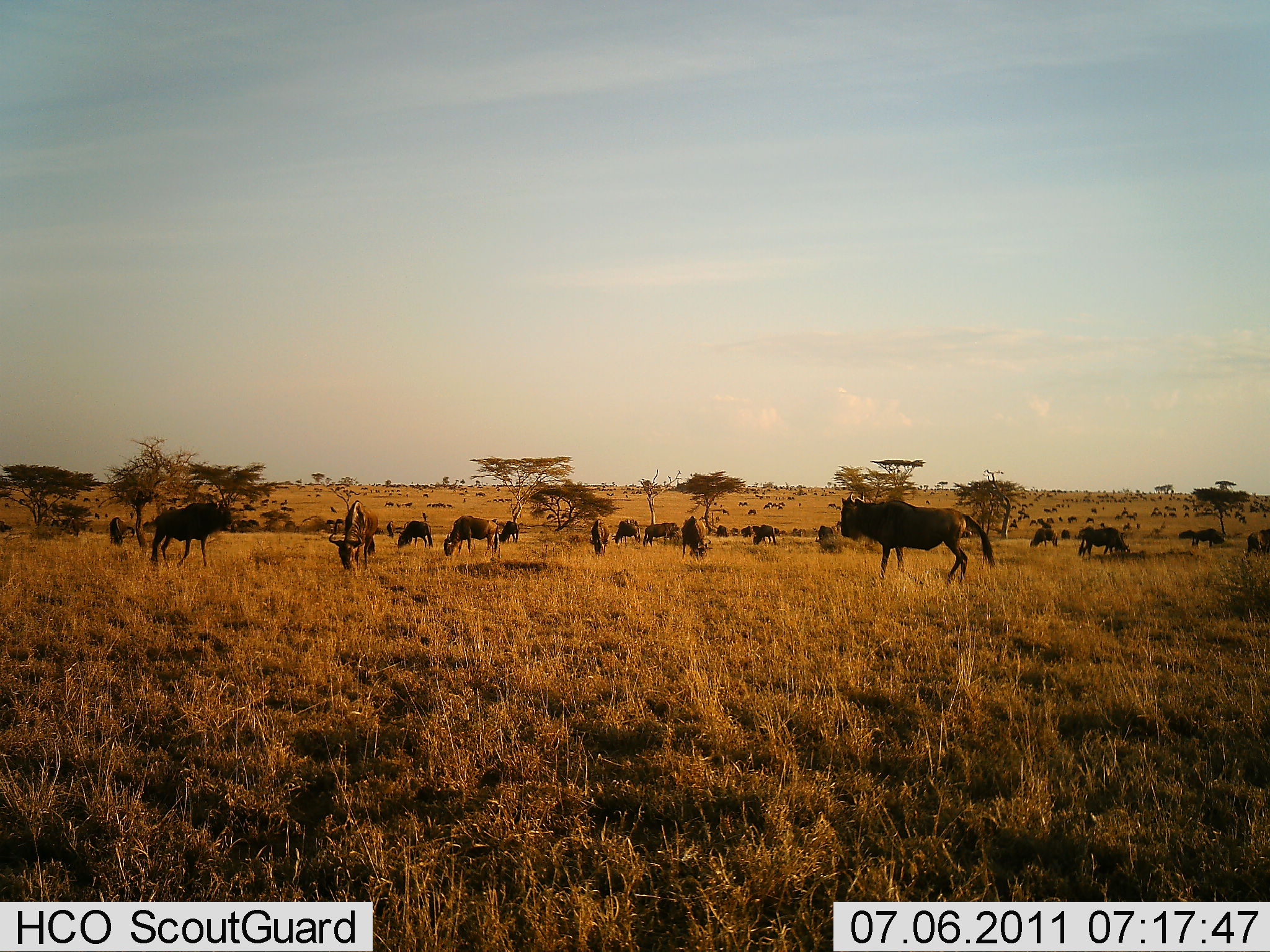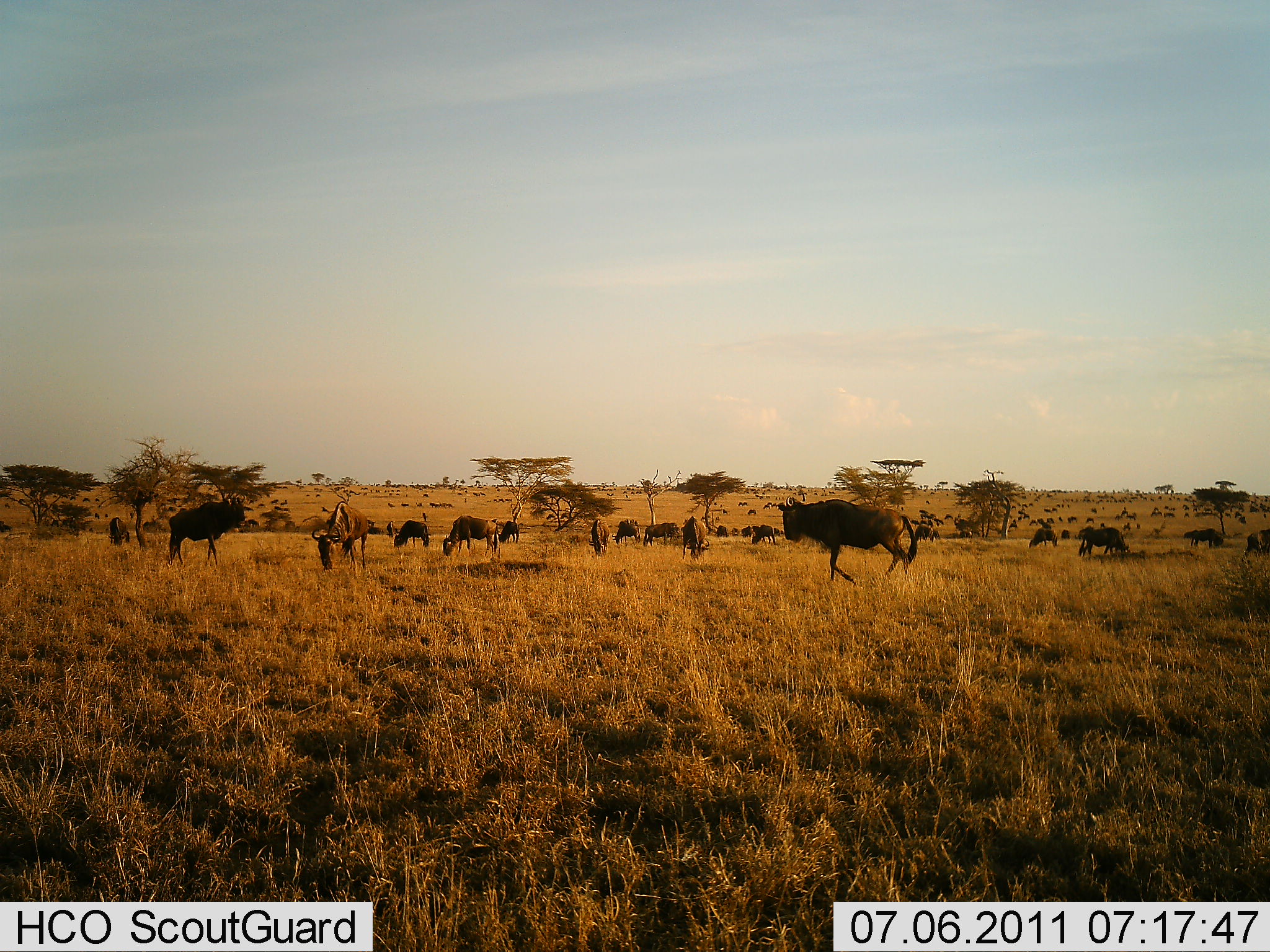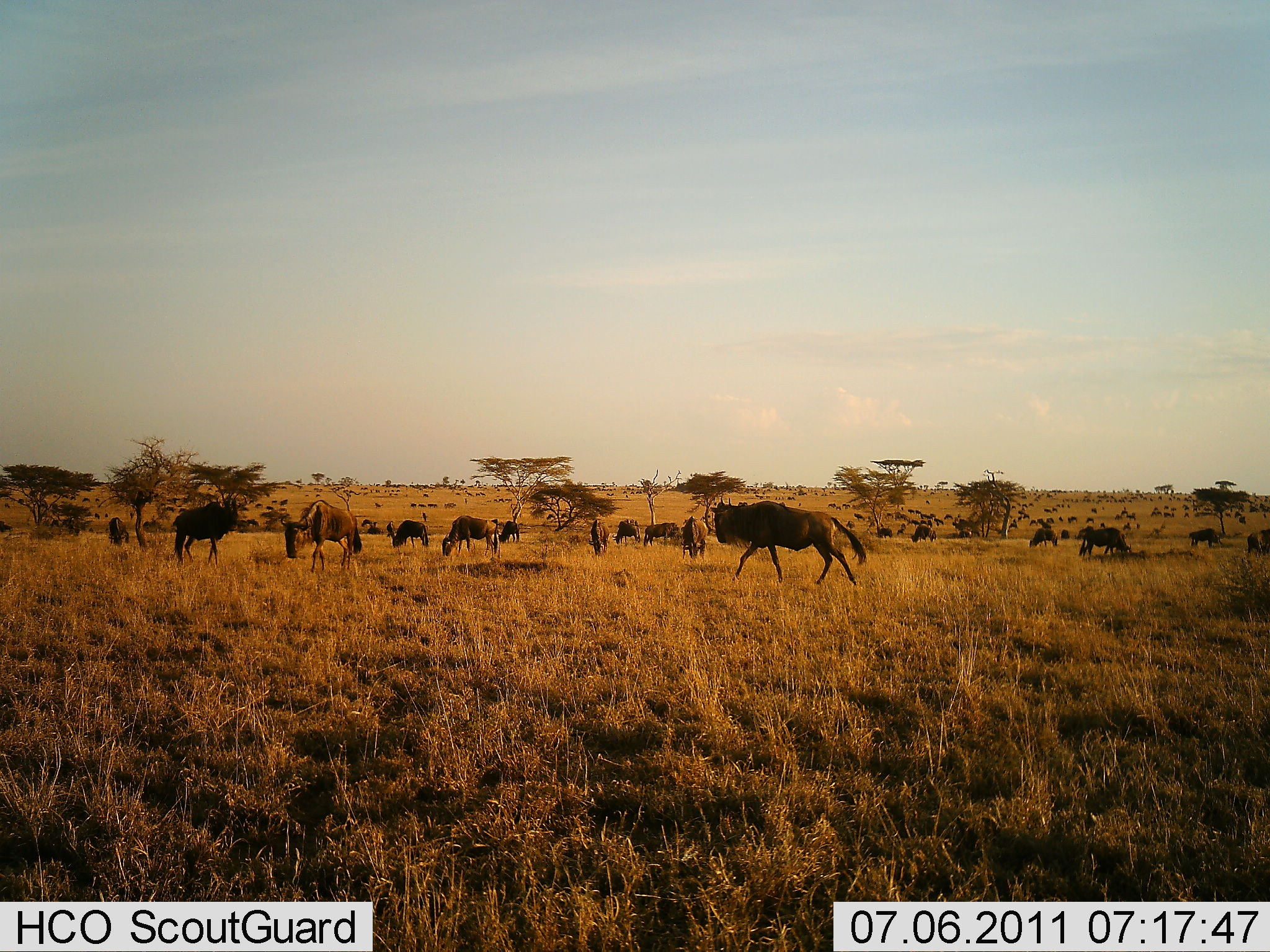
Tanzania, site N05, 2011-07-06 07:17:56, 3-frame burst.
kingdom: Animalia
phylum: Chordata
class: Mammalia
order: Artiodactyla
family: Bovidae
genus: Connochaetes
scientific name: Connochaetes taurinus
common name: blue wildebeest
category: wildebeest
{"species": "wildebeest (blue wildebeest) (Connochaetes taurinus)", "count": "51+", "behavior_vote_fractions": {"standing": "70%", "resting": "10%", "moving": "90%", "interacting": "10%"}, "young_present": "0%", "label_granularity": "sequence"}